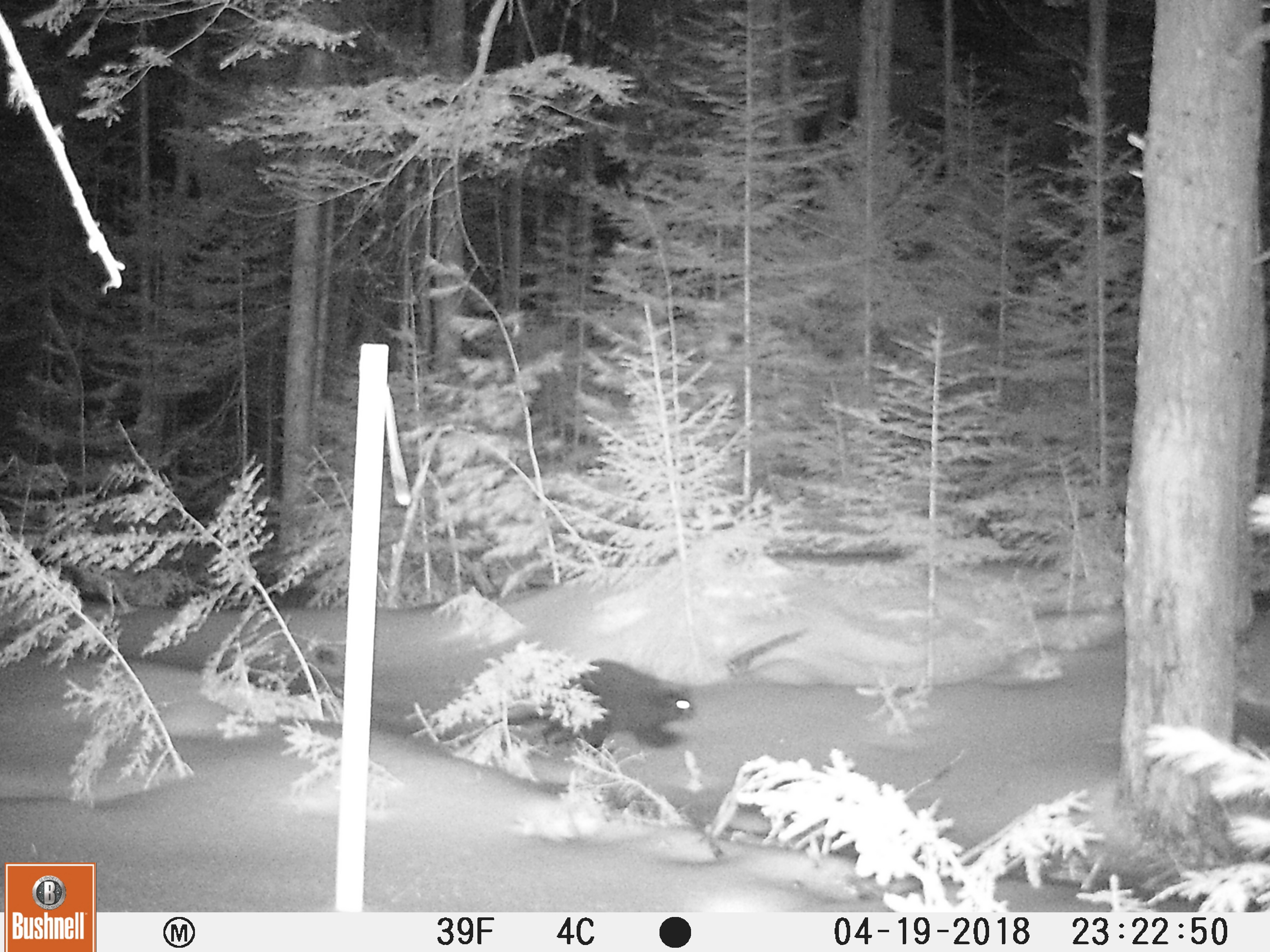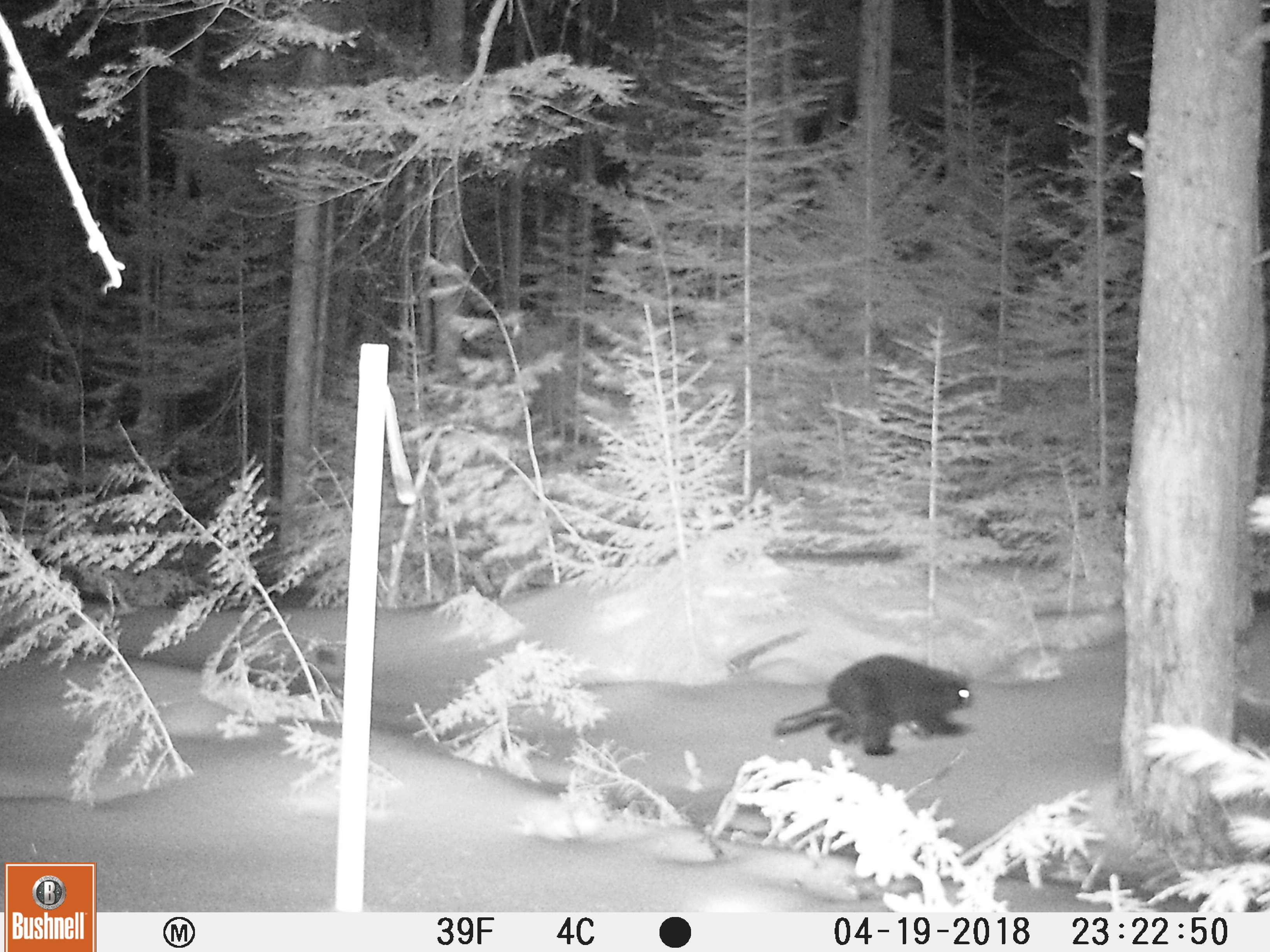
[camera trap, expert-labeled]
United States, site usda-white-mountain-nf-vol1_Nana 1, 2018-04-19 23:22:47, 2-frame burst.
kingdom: Animalia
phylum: Chordata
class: Mammalia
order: Rodentia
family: Erethizontidae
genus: Erethizon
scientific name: Erethizon dorsatum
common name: porcupine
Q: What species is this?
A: Porcupine (Erethizon dorsatum).